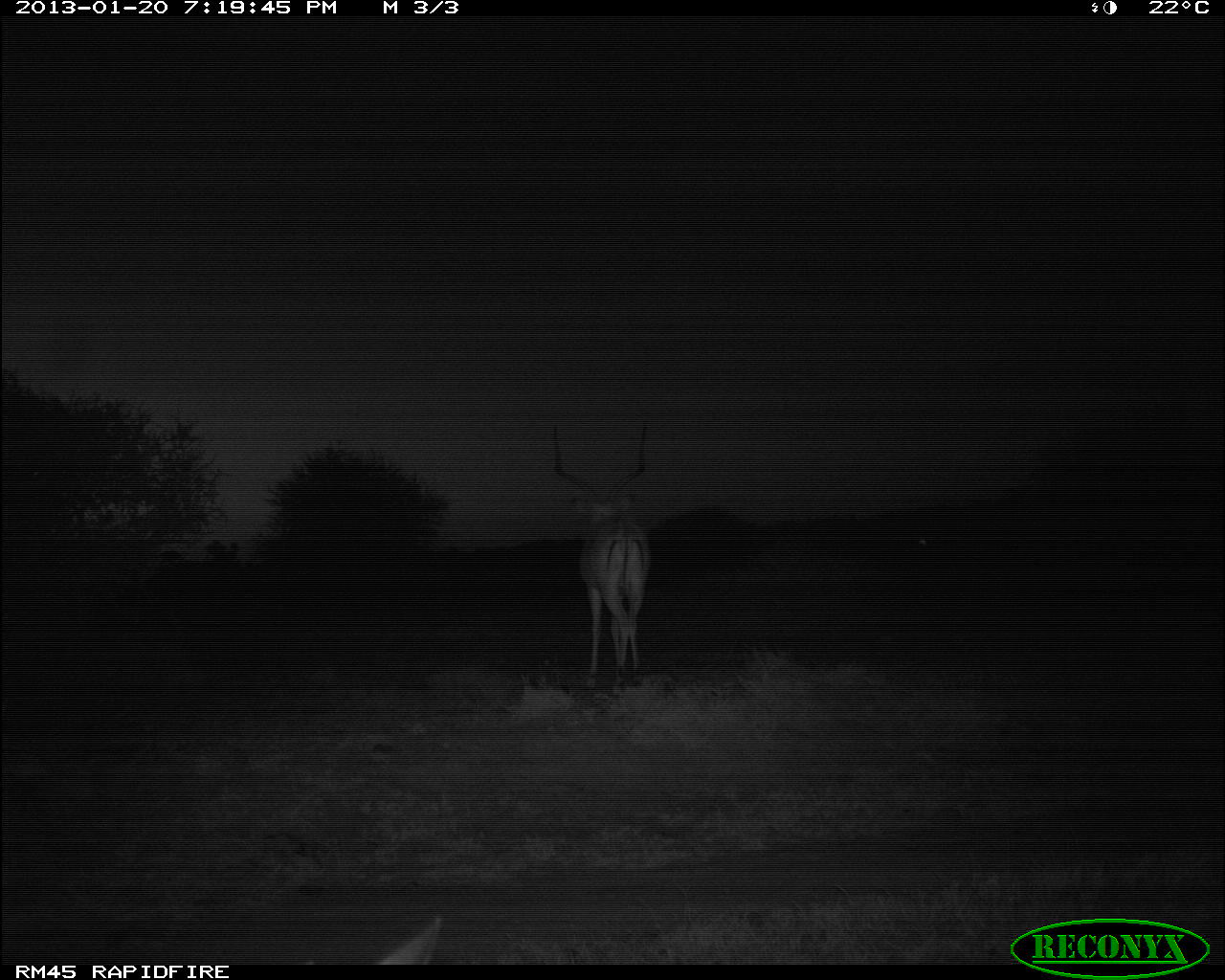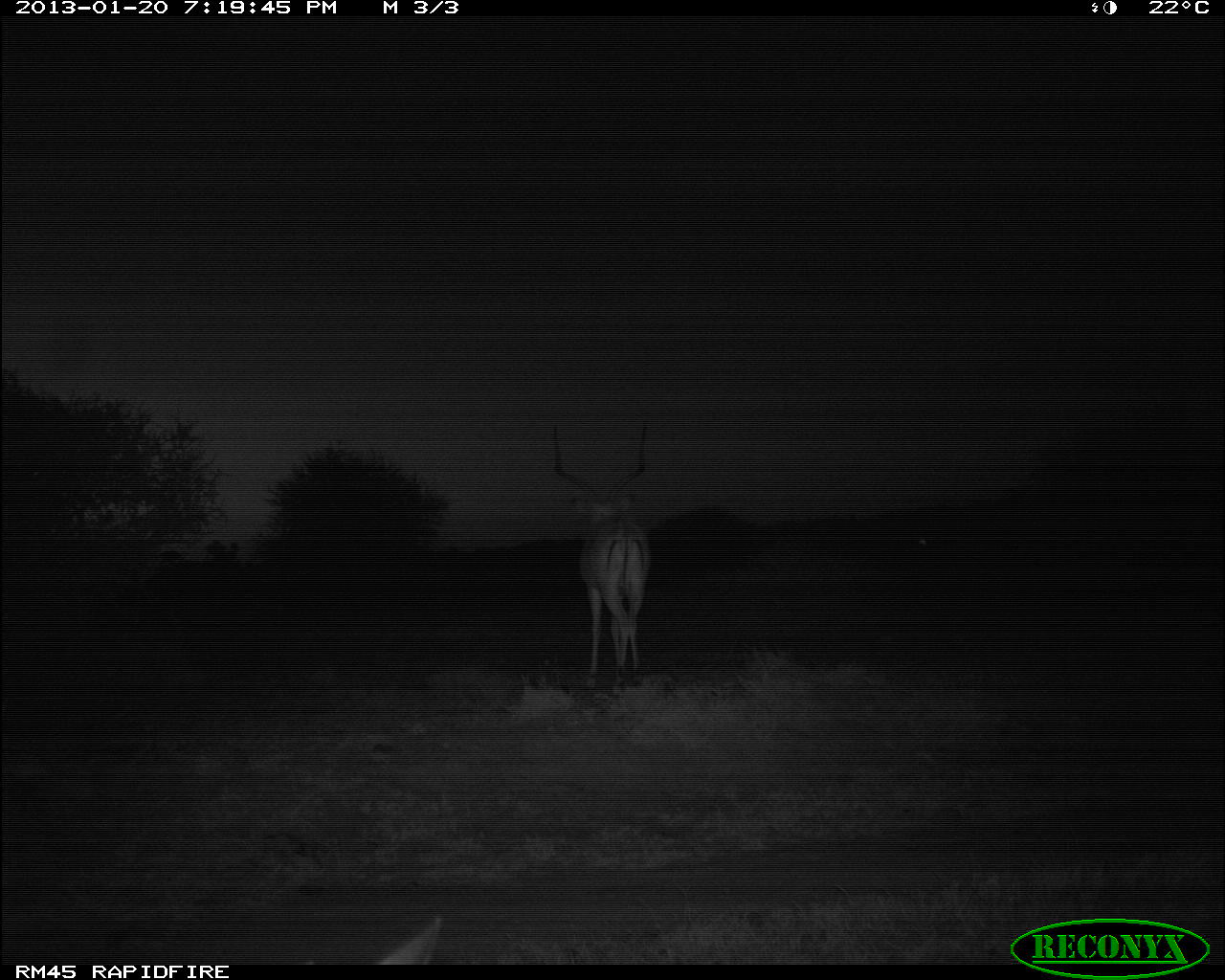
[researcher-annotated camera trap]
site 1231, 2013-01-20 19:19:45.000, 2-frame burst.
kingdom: Animalia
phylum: Chordata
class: Mammalia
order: Artiodactyla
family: Bovidae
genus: Aepyceros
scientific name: Aepyceros melampus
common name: impala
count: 1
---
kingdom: Animalia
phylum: Chordata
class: Mammalia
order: Artiodactyla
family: Bovidae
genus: Madoqua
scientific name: Madoqua guentheri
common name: günther's dik-dik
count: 1